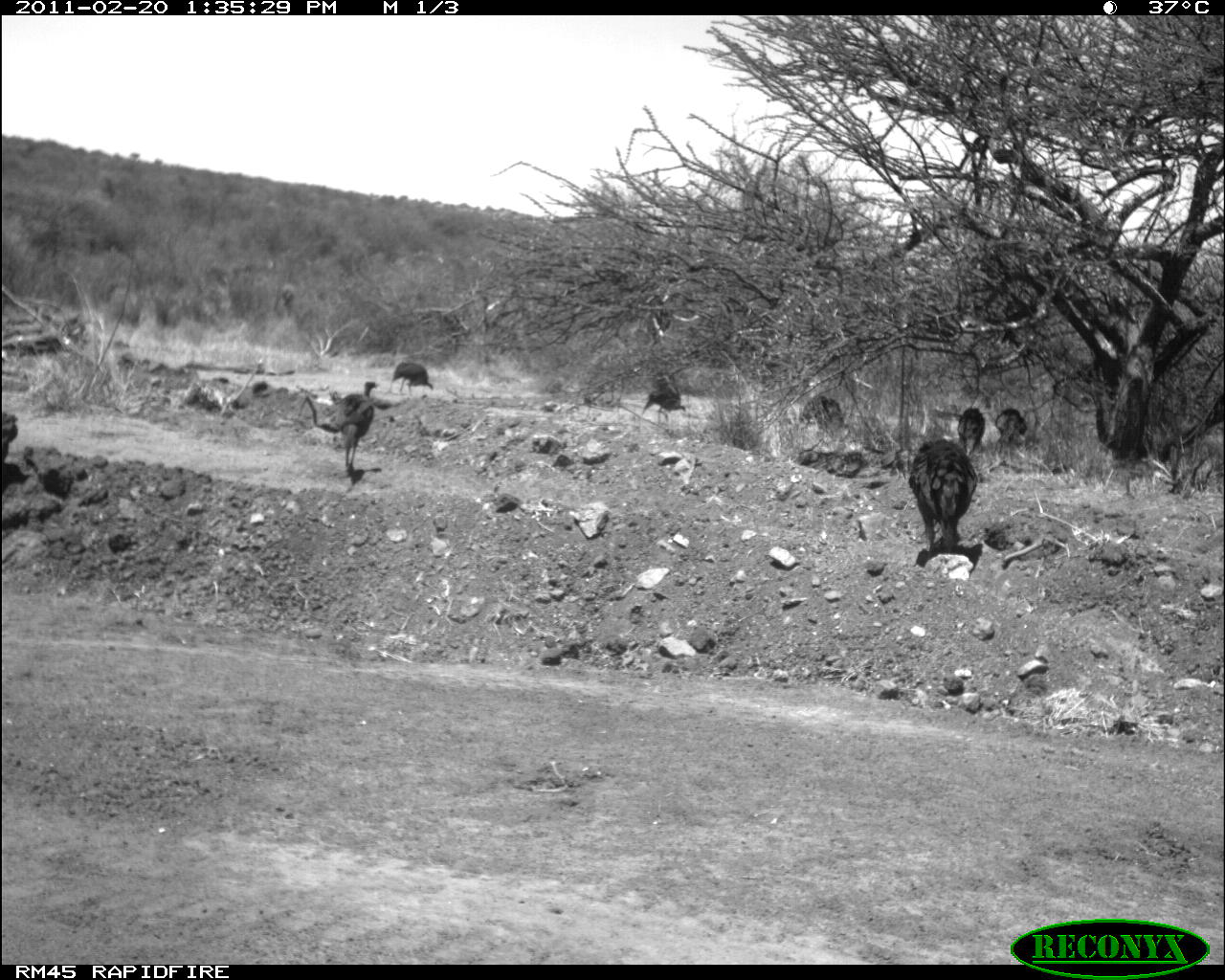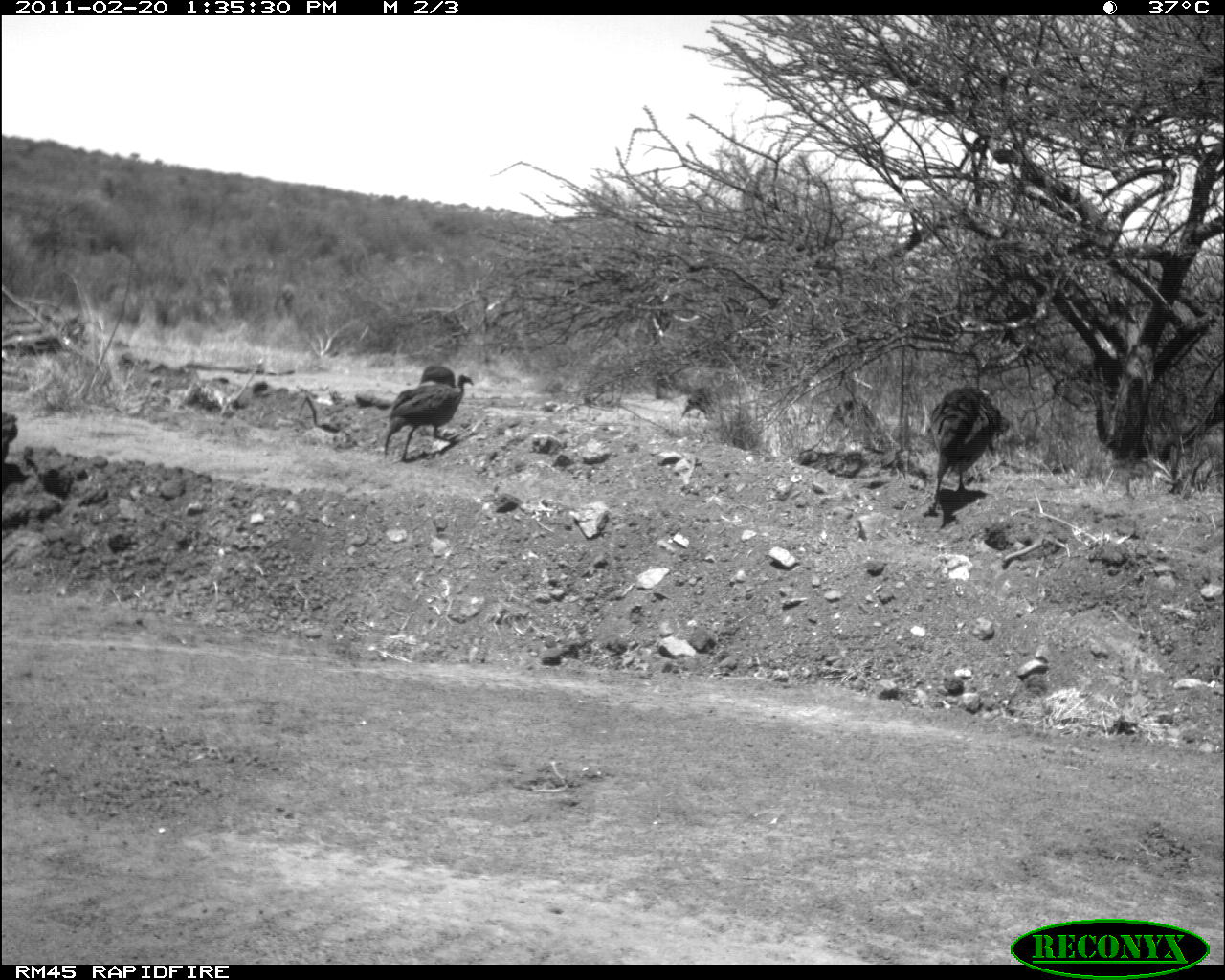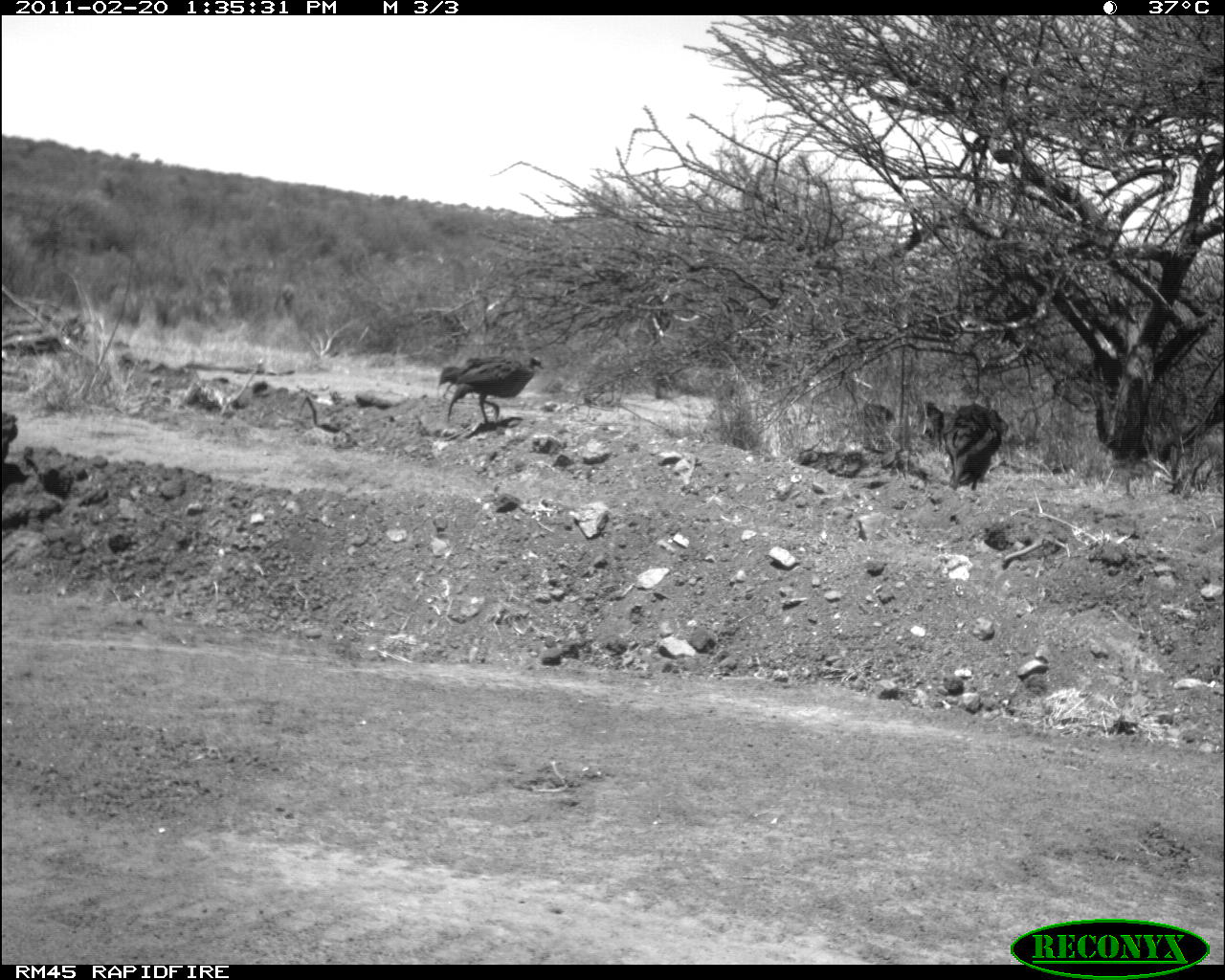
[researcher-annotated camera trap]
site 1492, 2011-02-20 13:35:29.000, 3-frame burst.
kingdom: Animalia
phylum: Chordata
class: Aves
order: Galliformes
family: Numididae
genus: Acryllium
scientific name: Acryllium vulturinum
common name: vulturine guineafowl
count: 5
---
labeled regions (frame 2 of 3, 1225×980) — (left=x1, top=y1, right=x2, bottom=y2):
acryllium vulturinum: (left=926, top=383, right=1009, bottom=500); (left=384, top=365, right=474, bottom=462)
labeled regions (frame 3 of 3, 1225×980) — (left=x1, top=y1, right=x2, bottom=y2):
acryllium vulturinum: (left=437, top=354, right=544, bottom=425); (left=941, top=402, right=1008, bottom=491)